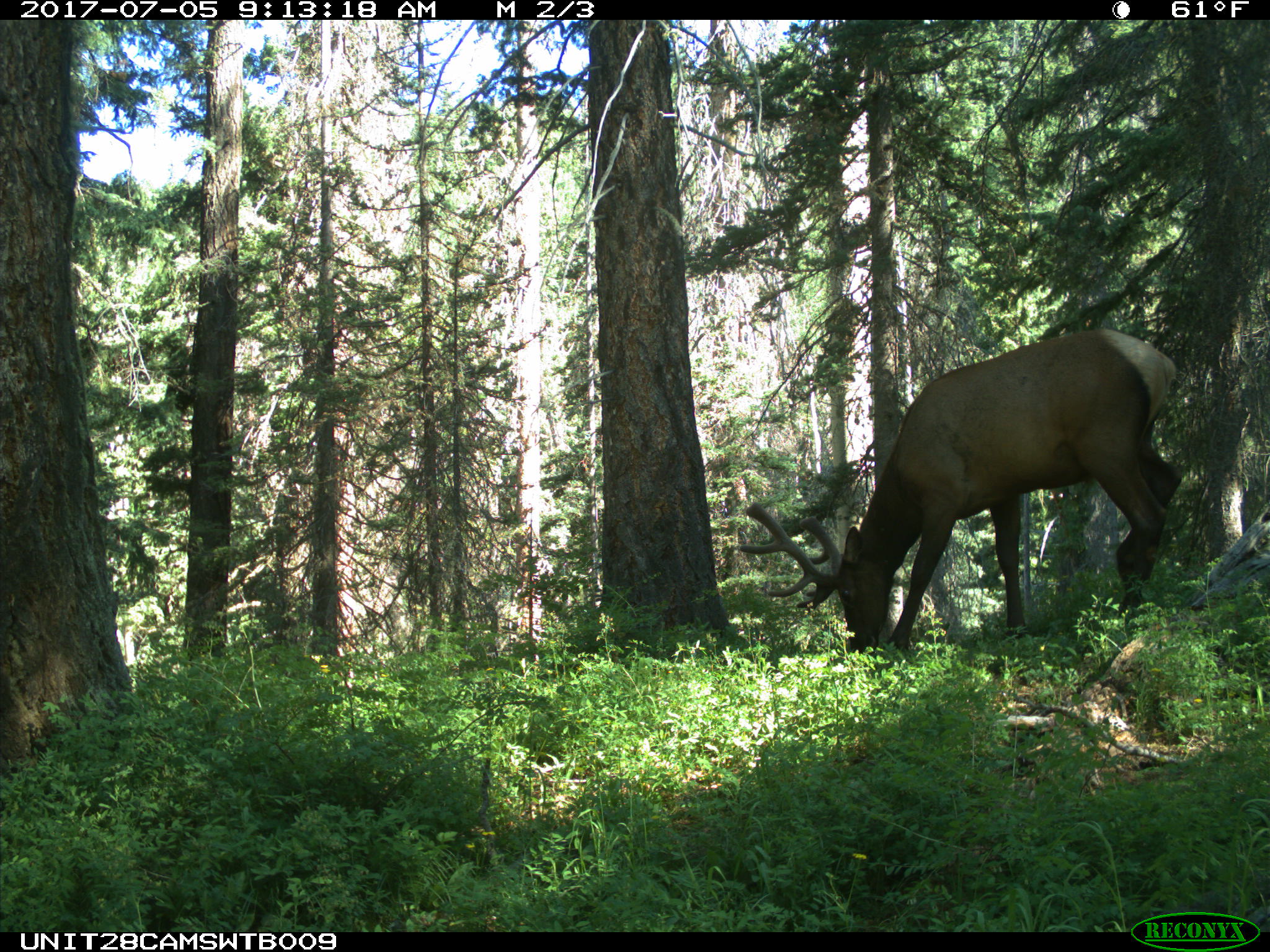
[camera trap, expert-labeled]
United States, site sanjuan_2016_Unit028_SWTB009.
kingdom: Animalia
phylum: Chordata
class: Mammalia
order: Artiodactyla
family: Cervidae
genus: Cervus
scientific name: Cervus elaphus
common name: red deer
Cervus elaphus (red deer).